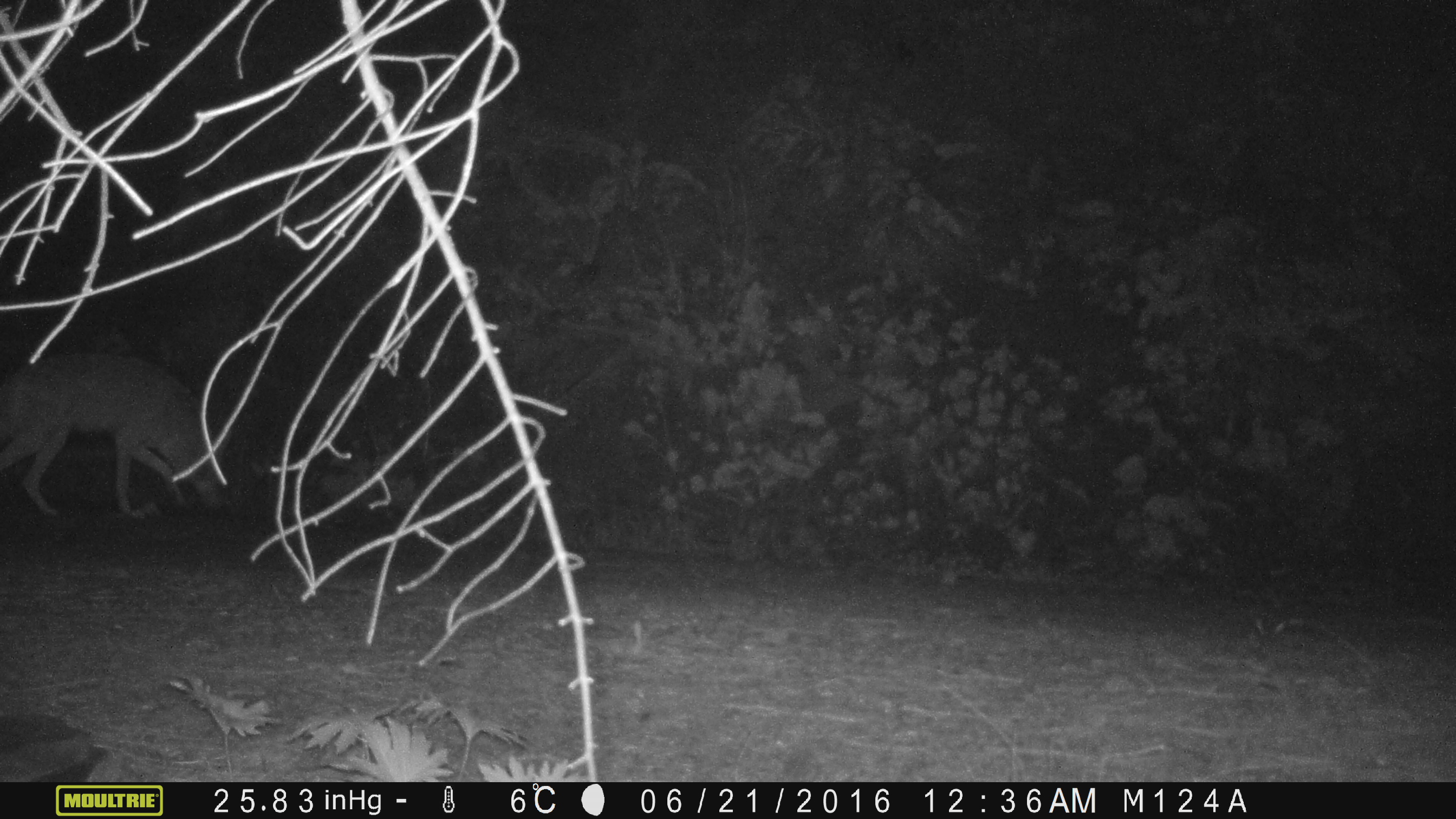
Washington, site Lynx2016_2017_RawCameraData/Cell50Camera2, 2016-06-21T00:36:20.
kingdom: Animalia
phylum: Chordata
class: Mammalia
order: Carnivora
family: Canidae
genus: Canis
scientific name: Canis latrans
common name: coyote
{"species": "Canis latrans (coyote)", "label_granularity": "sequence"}